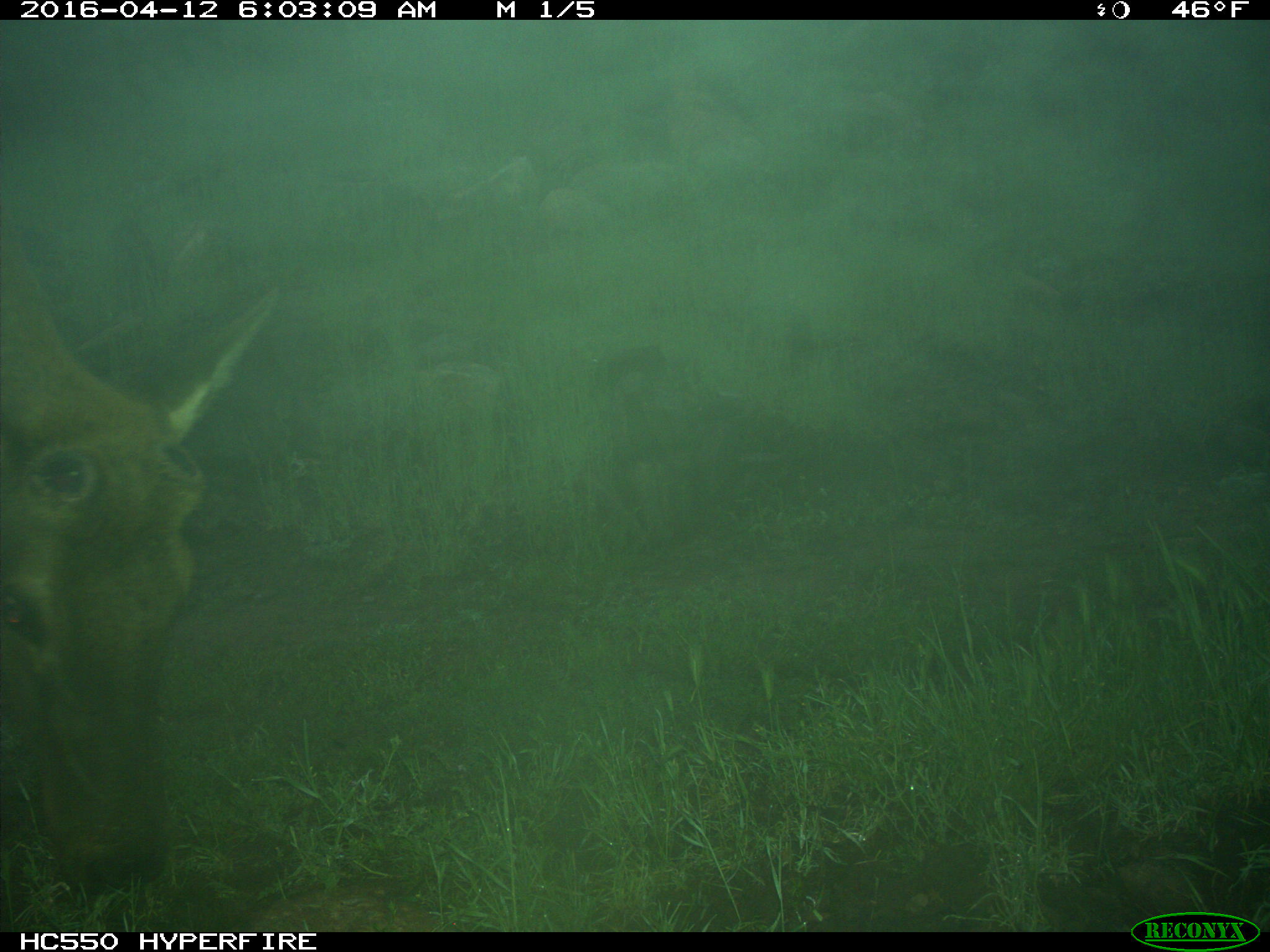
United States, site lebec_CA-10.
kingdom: Animalia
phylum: Chordata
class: Mammalia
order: Artiodactyla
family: Cervidae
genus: Cervus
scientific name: Cervus canadensis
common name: elk